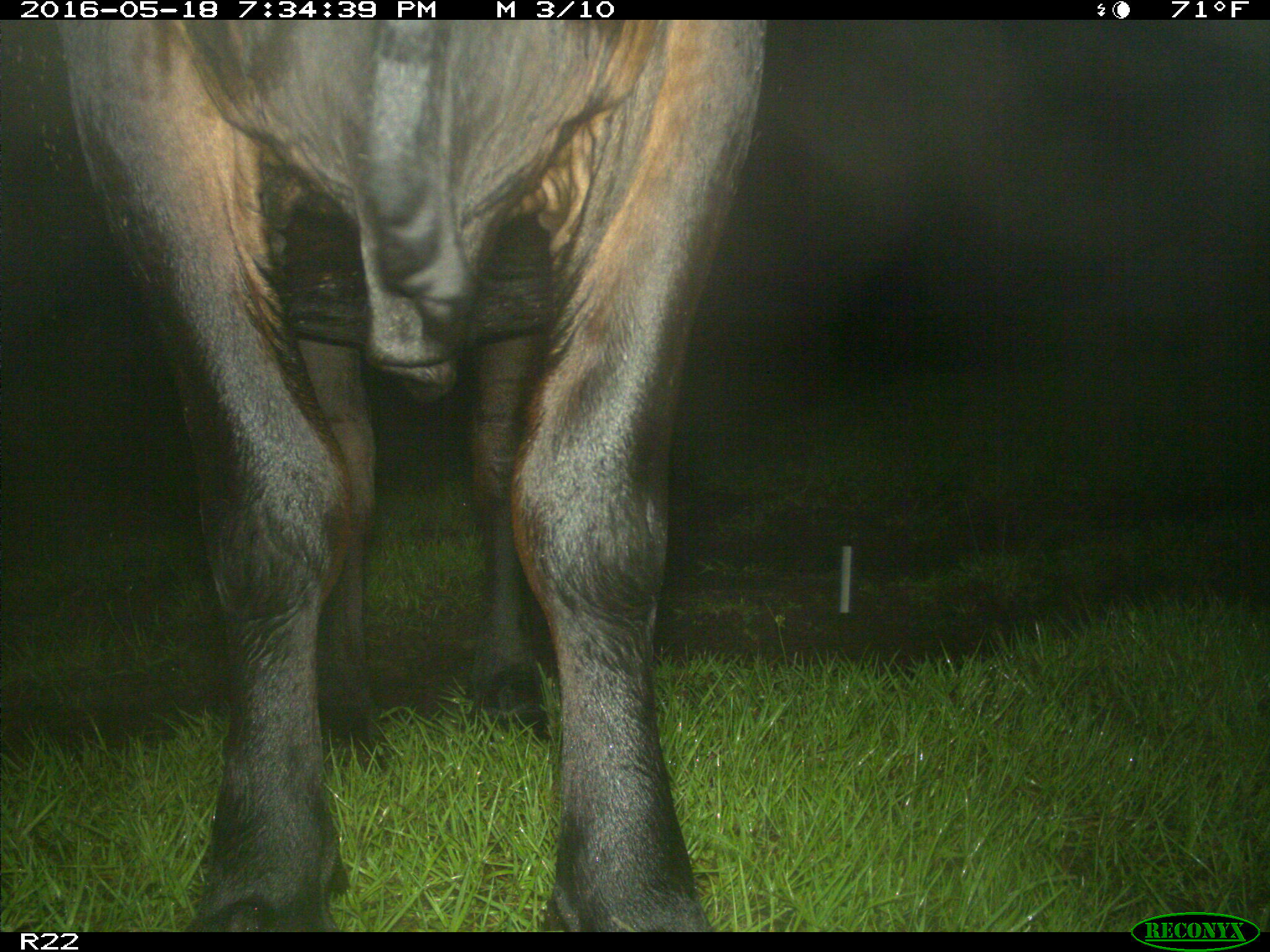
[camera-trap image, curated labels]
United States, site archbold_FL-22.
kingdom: Animalia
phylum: Chordata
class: Mammalia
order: Artiodactyla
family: Bovidae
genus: Bos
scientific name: Bos taurus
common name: domestic cow